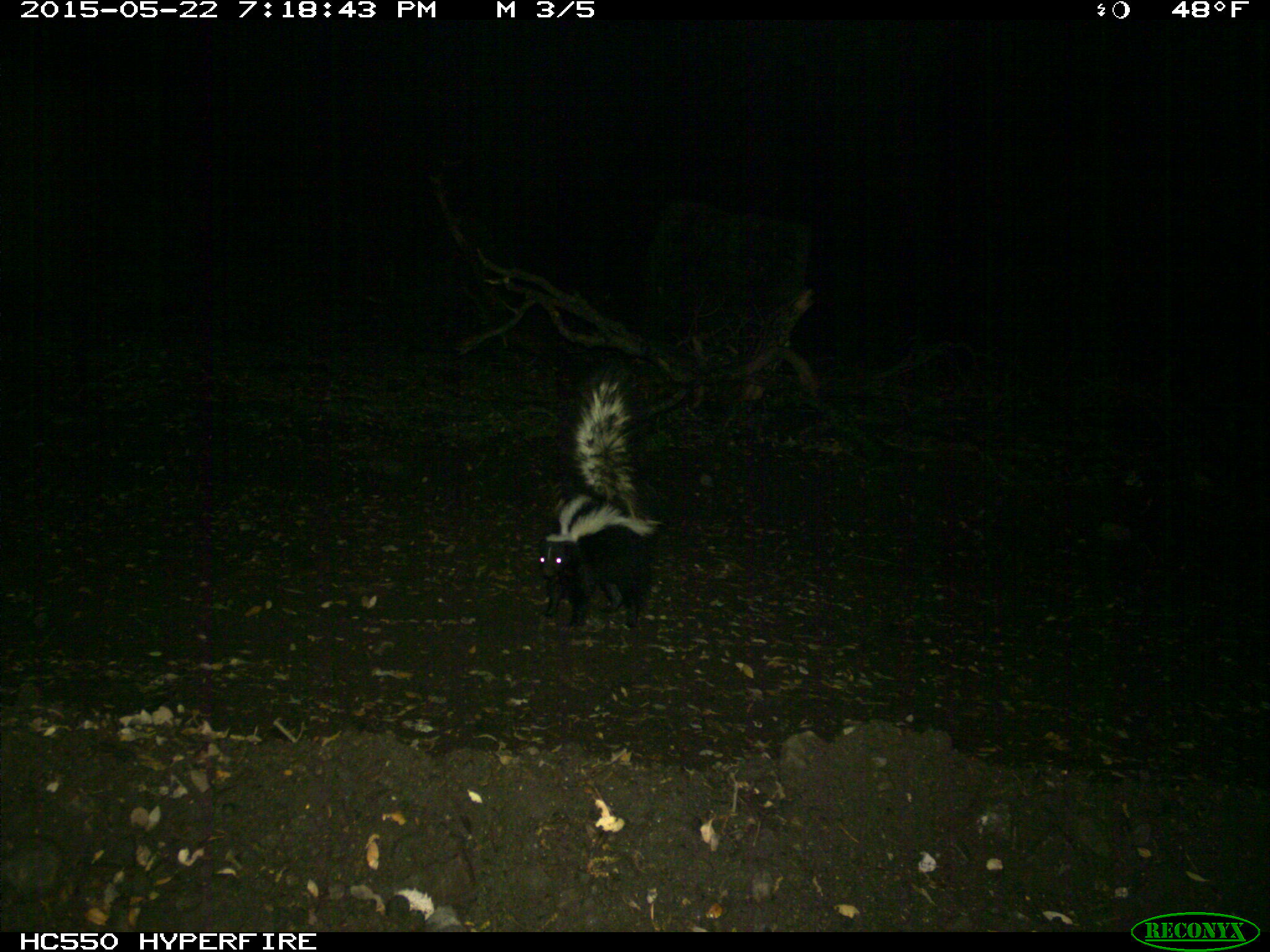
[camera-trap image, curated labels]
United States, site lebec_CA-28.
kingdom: Animalia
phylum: Chordata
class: Mammalia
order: Carnivora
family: Mephitidae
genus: Mephitis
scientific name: Mephitis mephitis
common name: striped skunk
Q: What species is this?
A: Mephitis mephitis (striped skunk).